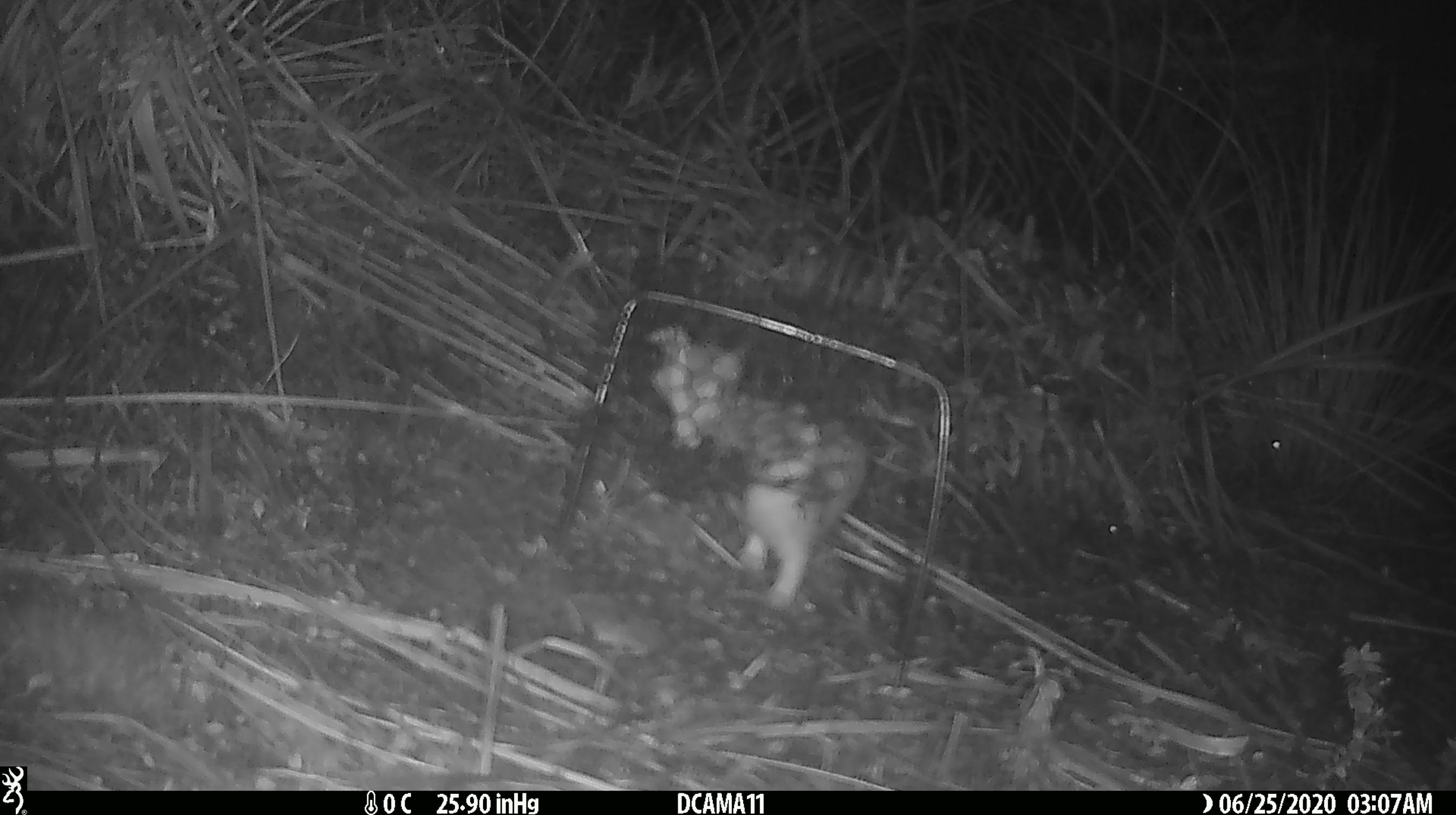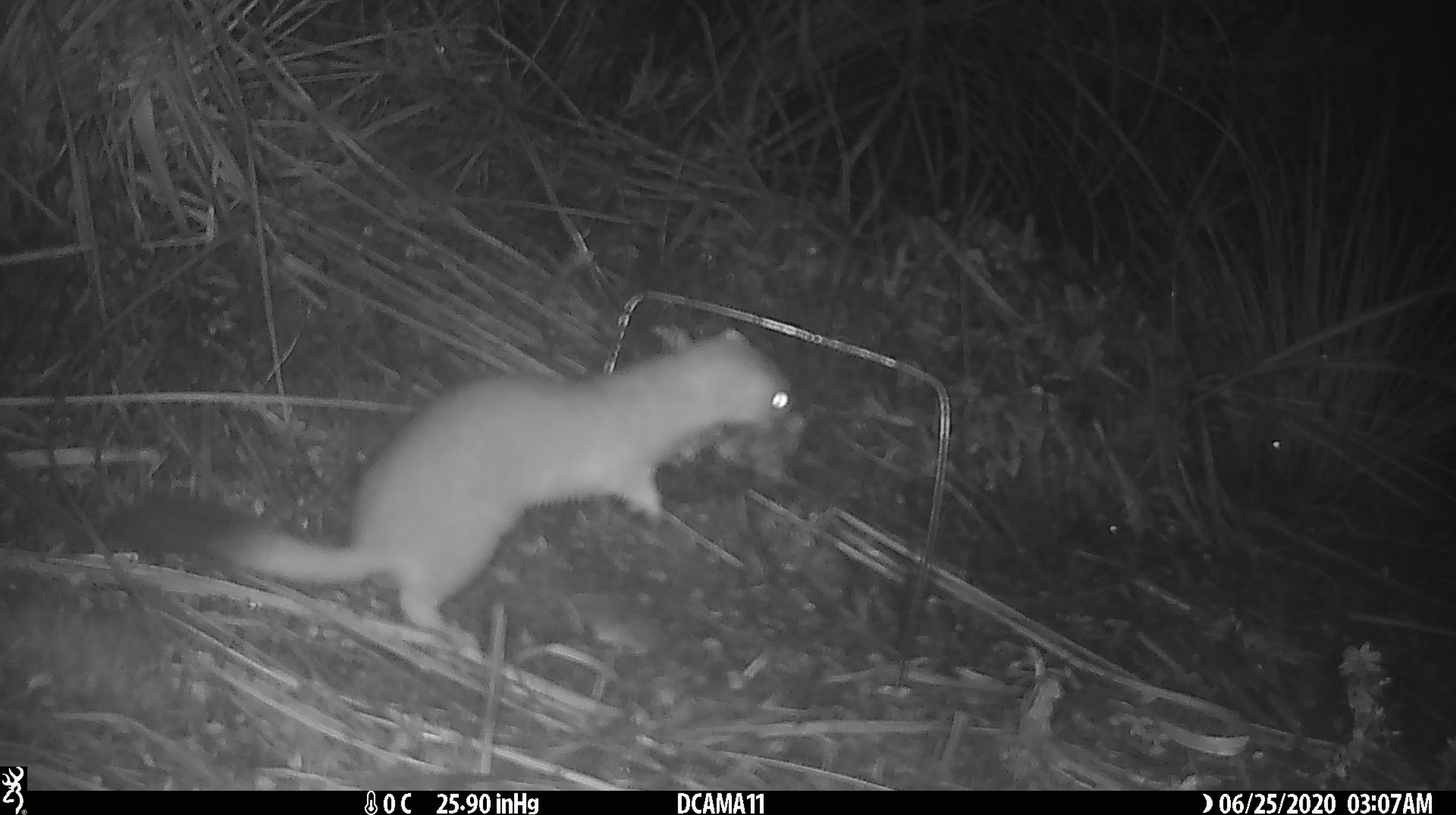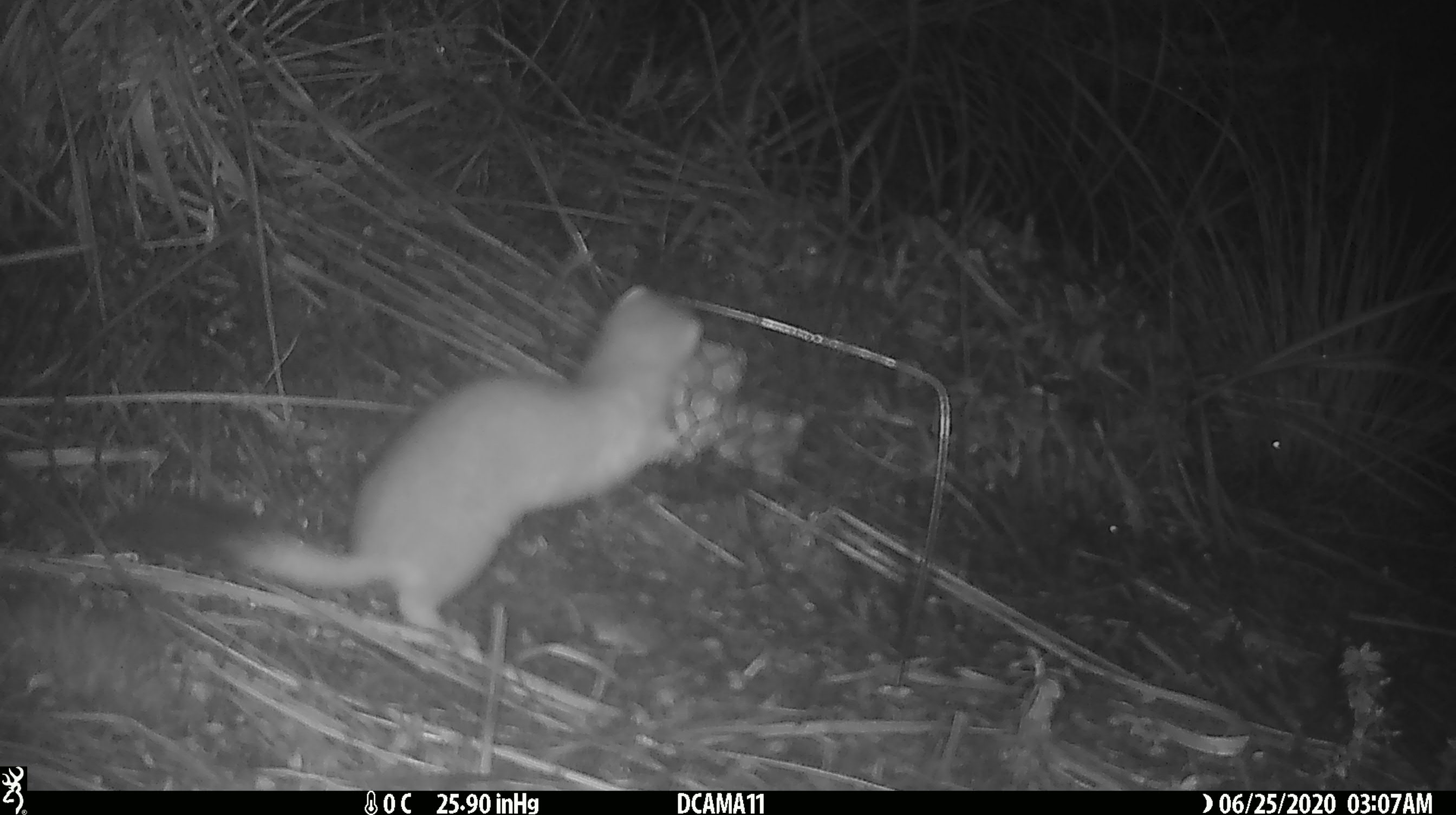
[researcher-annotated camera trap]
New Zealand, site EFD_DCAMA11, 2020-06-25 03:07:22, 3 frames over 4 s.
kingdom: Animalia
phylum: Chordata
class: Mammalia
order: Carnivora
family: Mustelidae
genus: Mustela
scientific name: Mustela erminea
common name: stoat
Stoat (Mustela erminea).